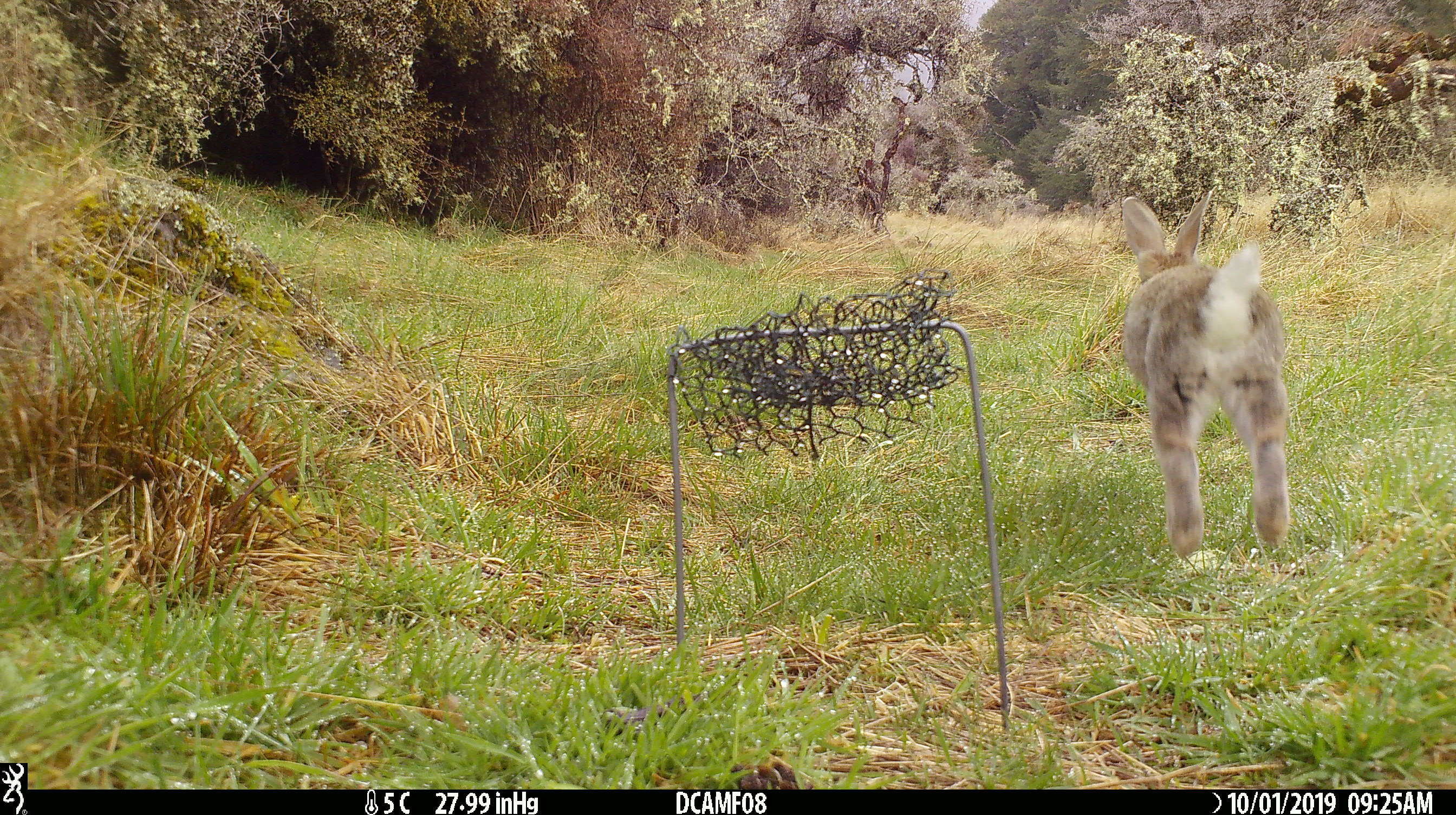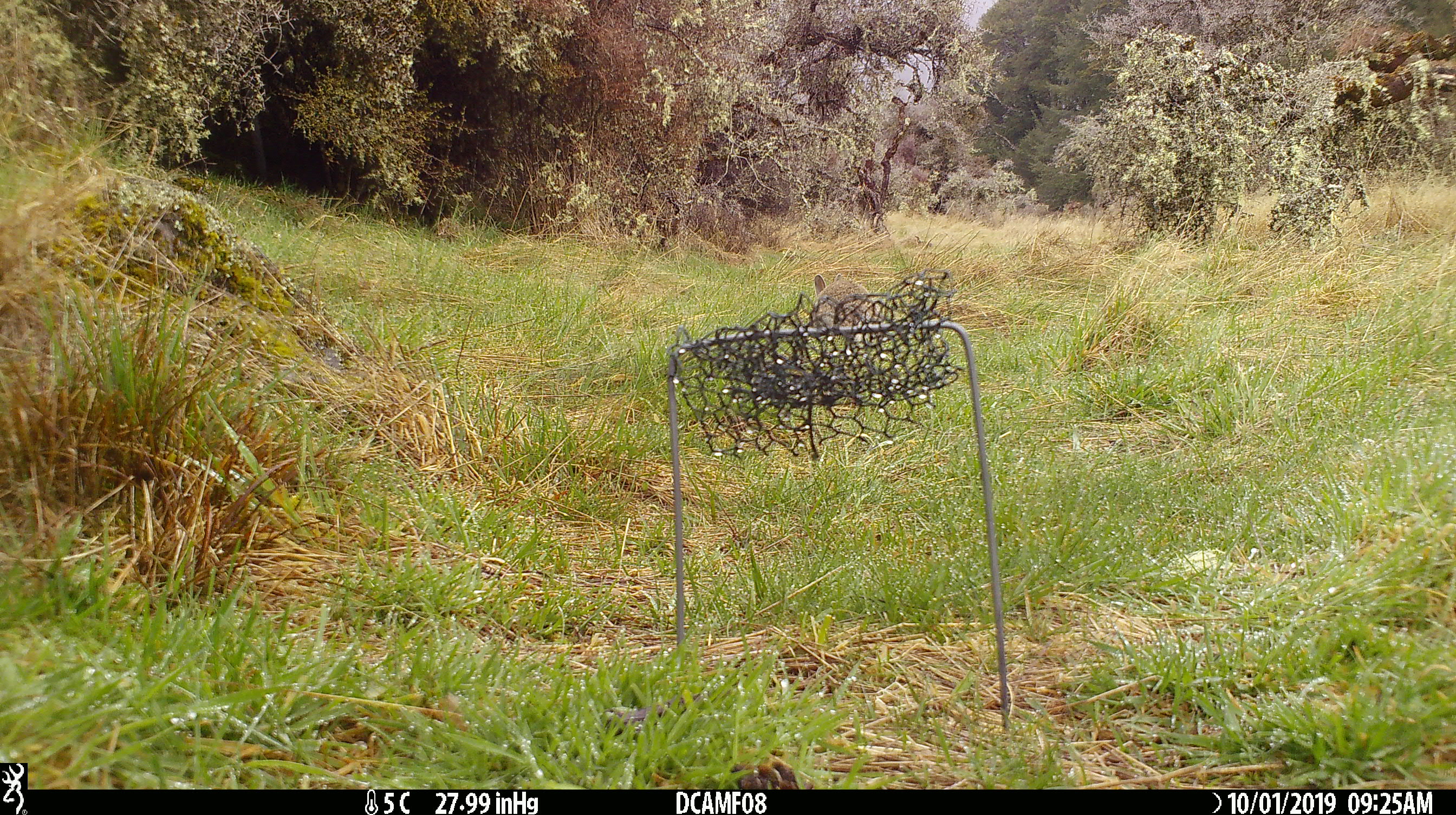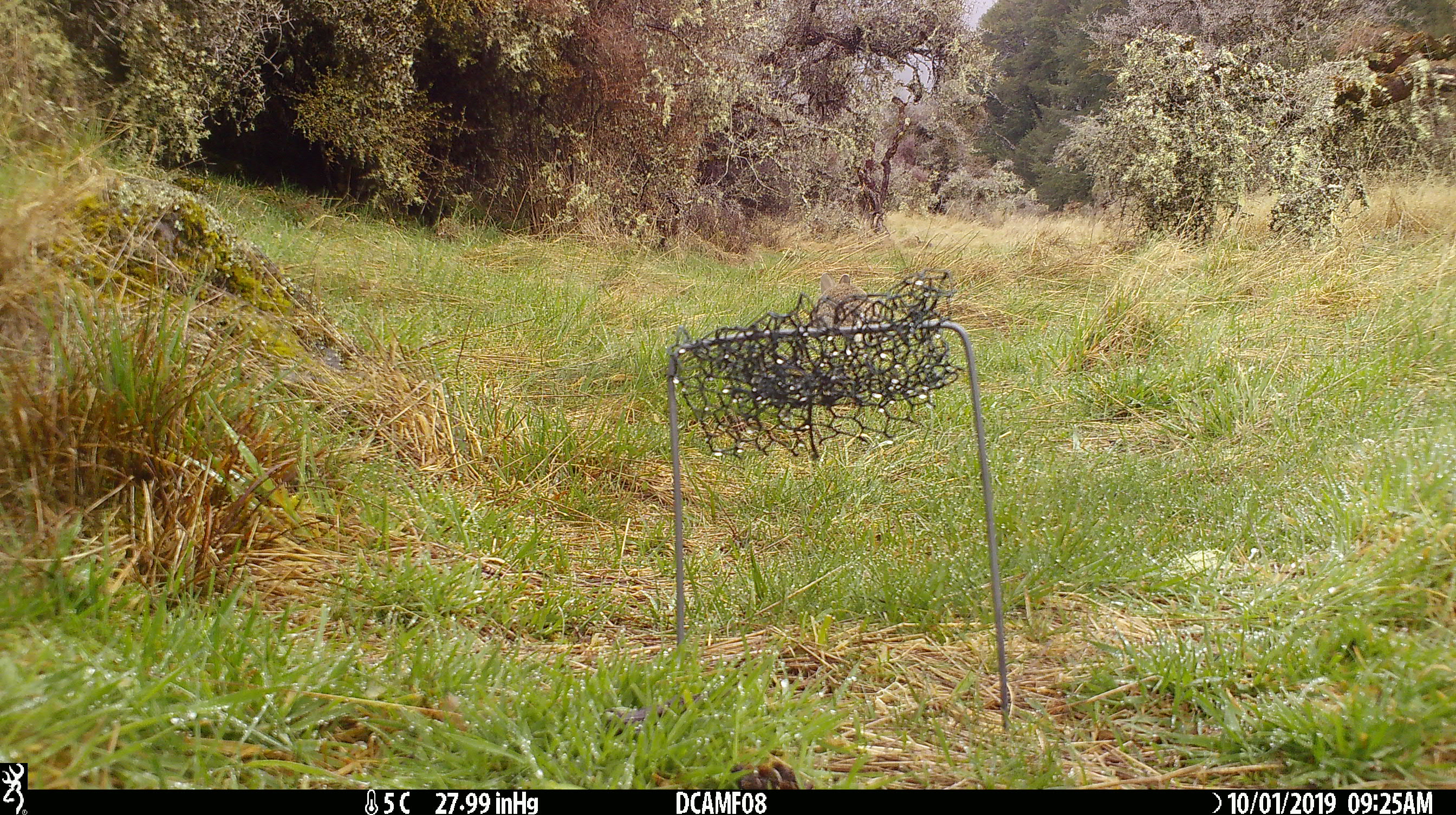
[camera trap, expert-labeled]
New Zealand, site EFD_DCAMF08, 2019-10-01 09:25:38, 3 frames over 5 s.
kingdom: Animalia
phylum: Chordata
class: Mammalia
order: Lagomorpha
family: Leporidae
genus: Oryctolagus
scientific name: Oryctolagus cuniculus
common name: european rabbit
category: rabbit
Rabbit (european rabbit) (Oryctolagus cuniculus).